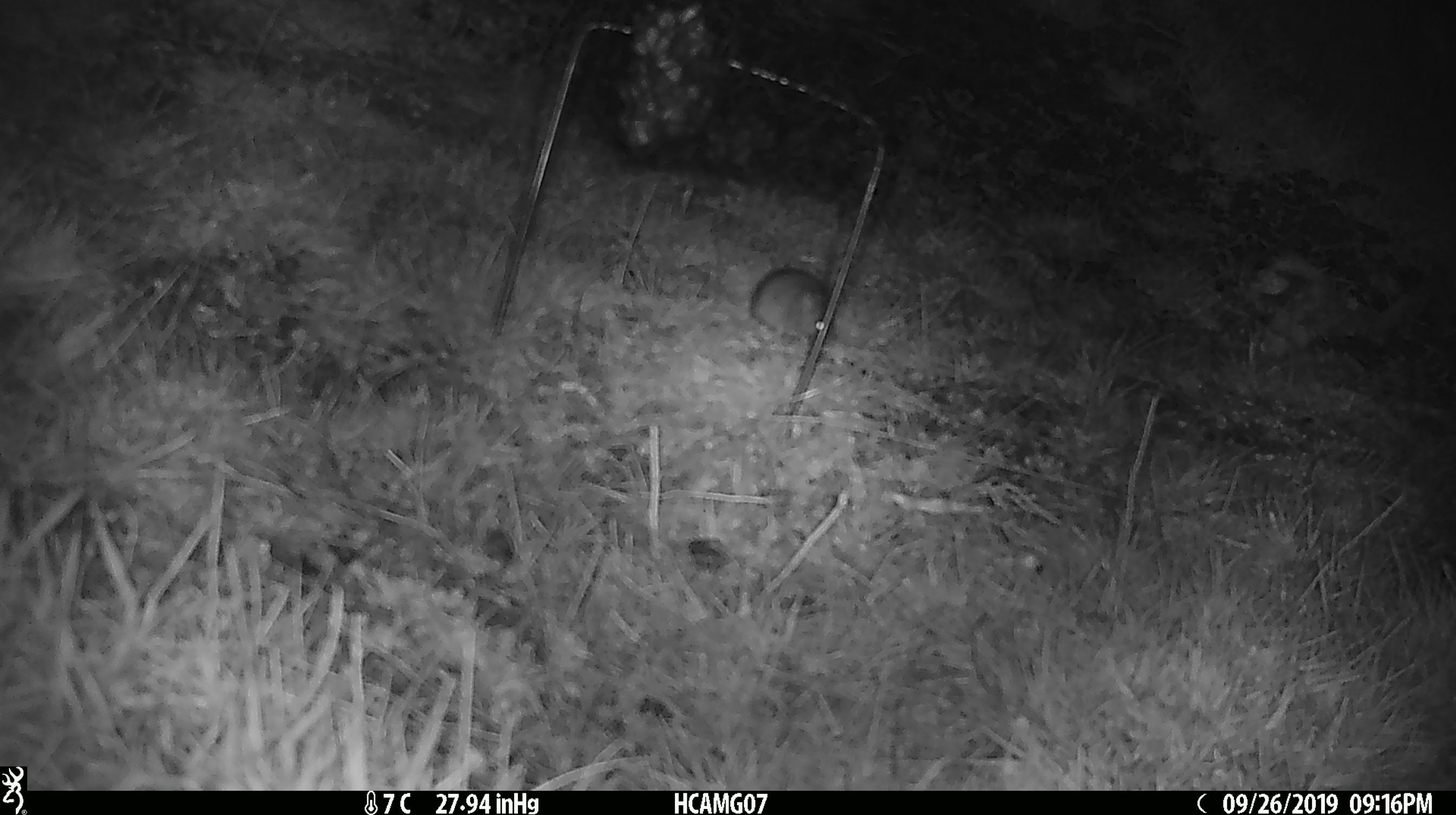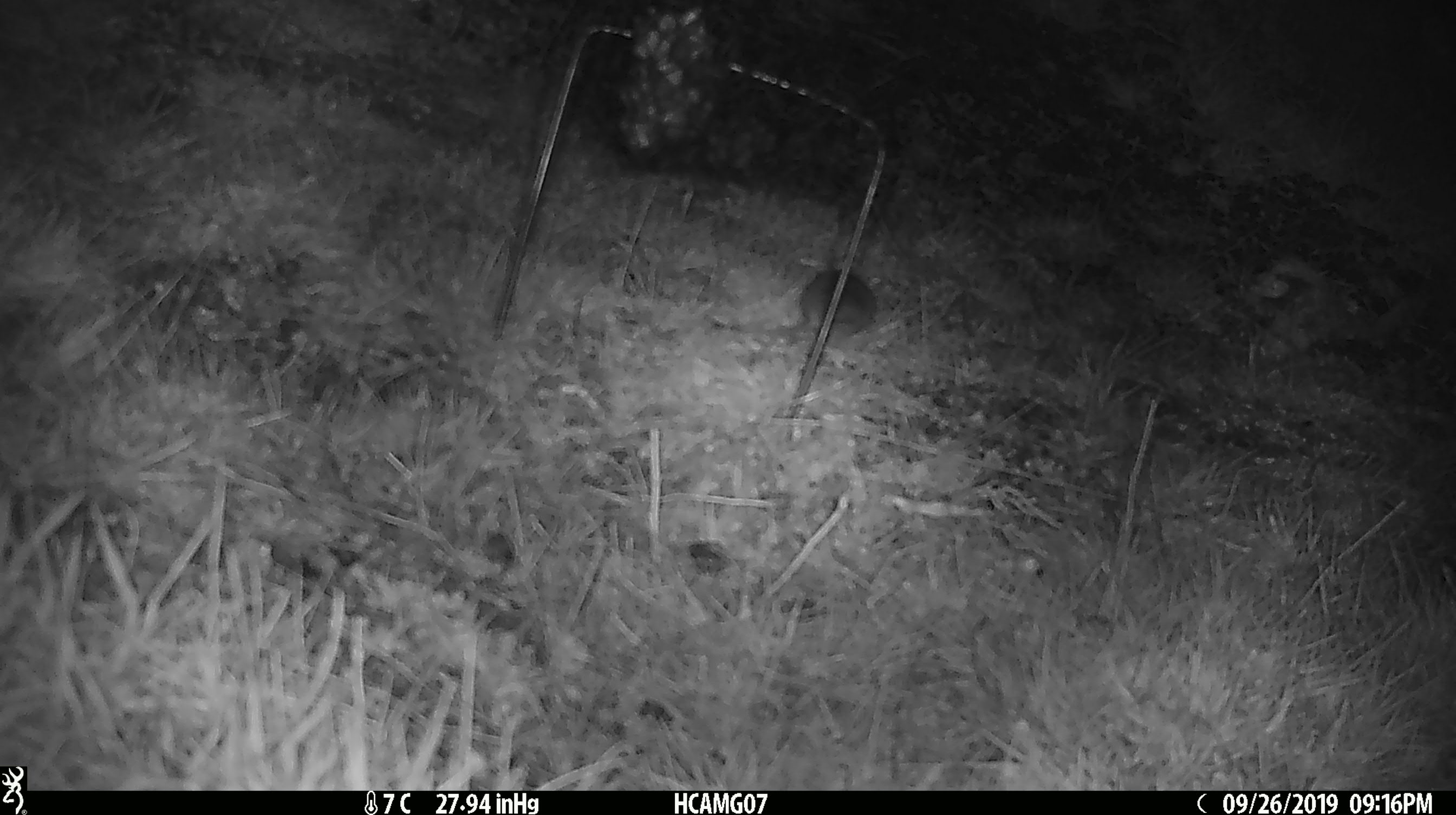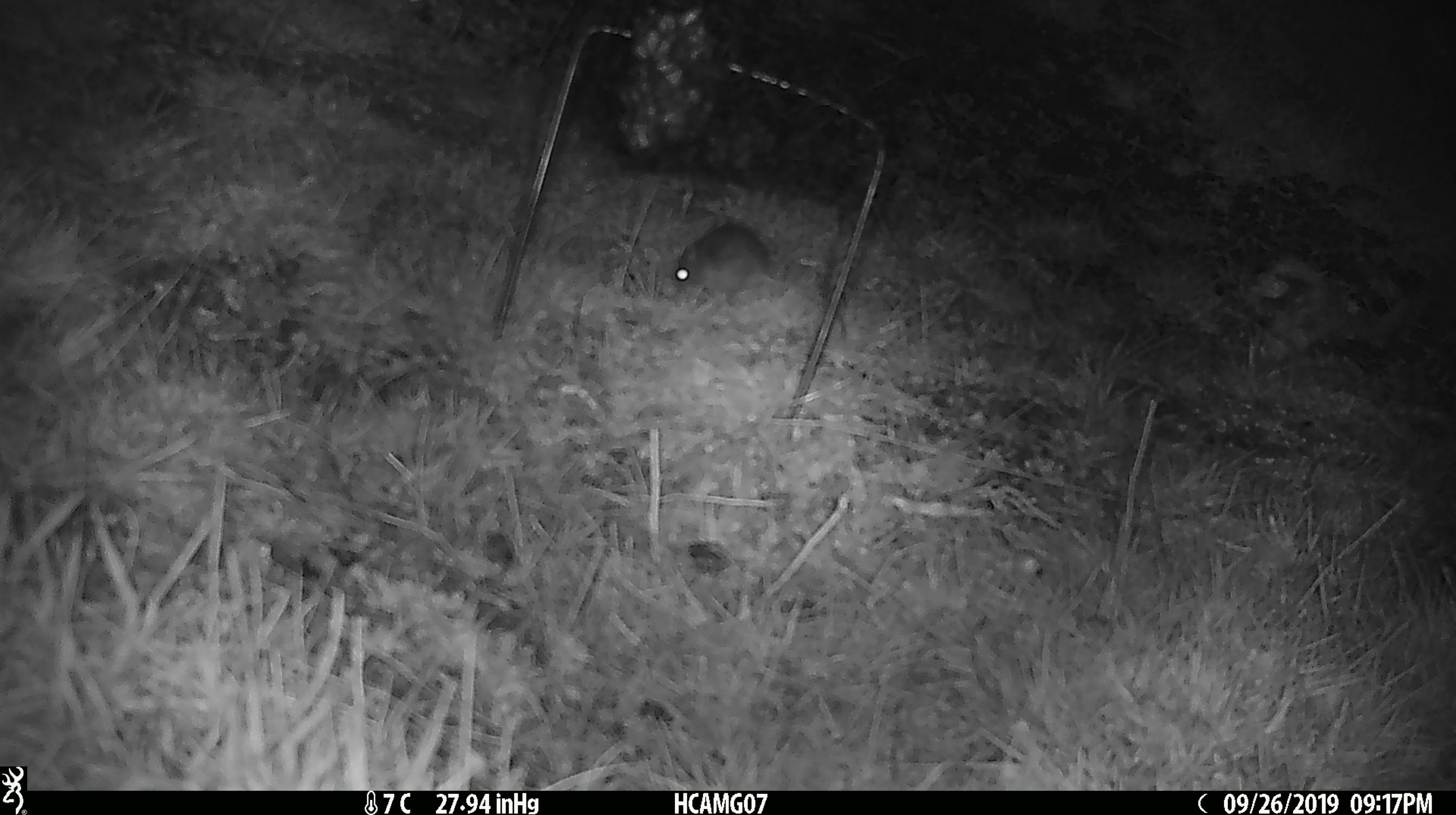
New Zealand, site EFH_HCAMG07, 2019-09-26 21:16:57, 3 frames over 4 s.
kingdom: Animalia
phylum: Chordata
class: Mammalia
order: Rodentia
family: Muridae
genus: Mus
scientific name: Mus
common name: mouse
Mouse (Mus).